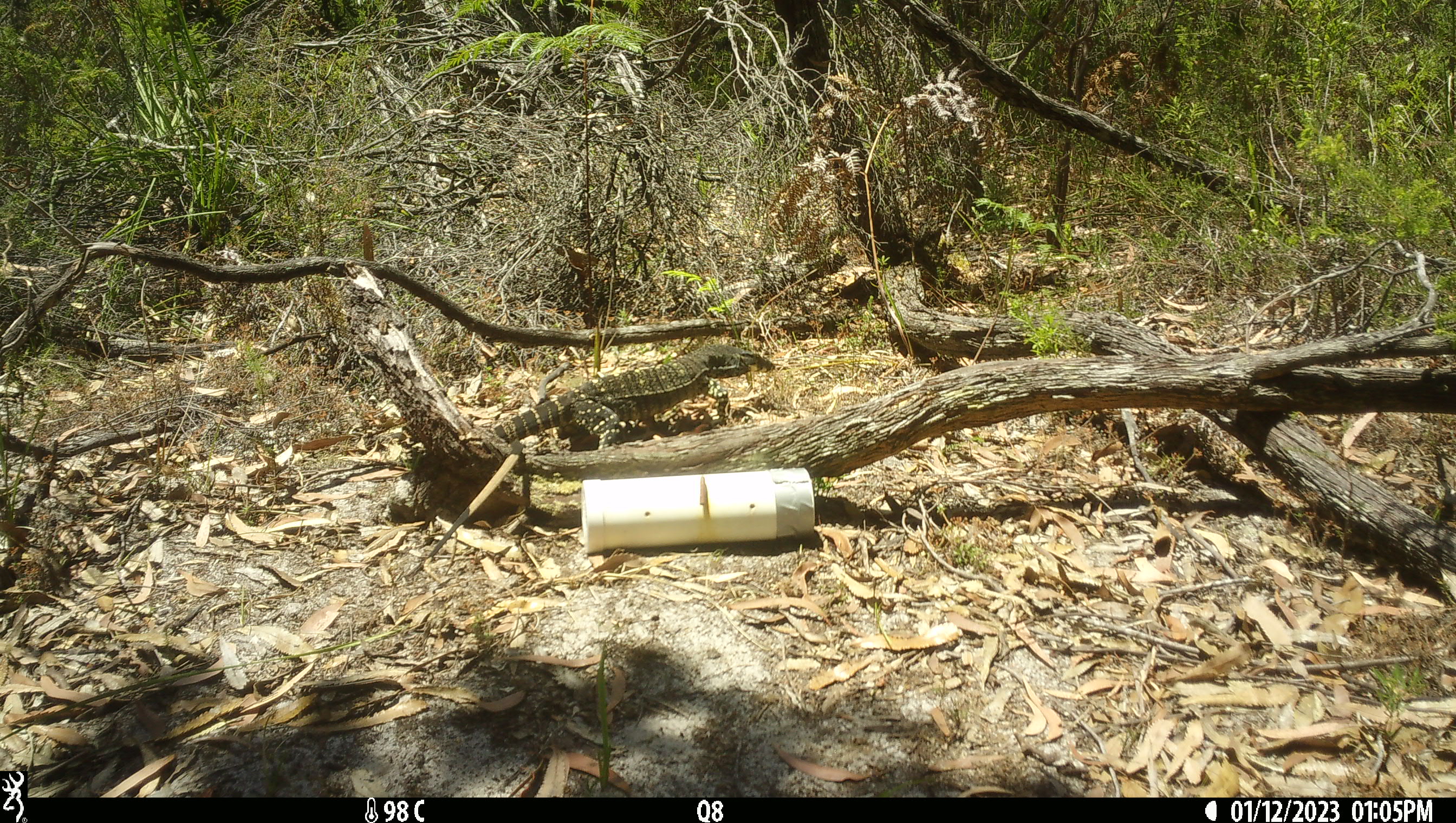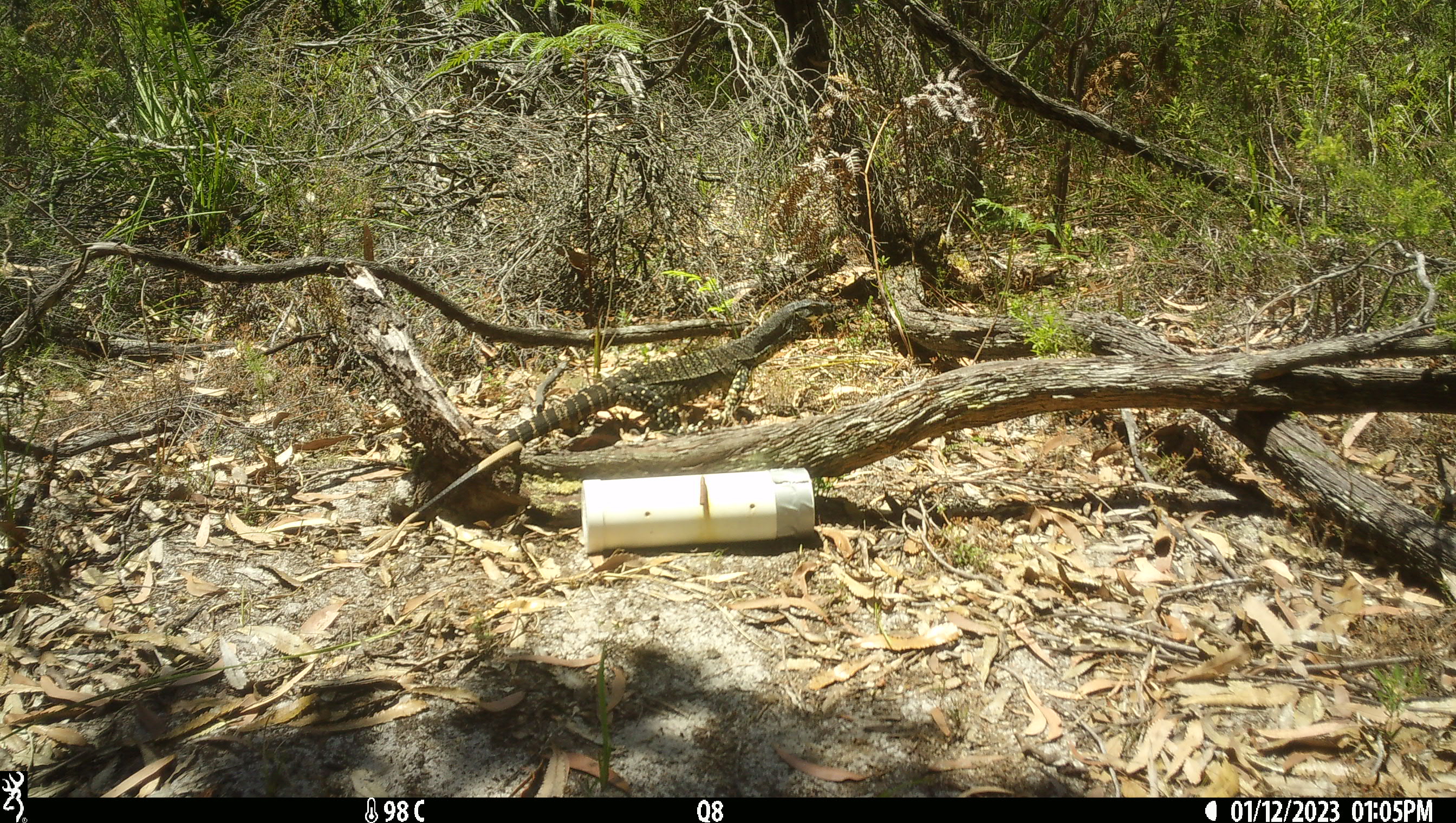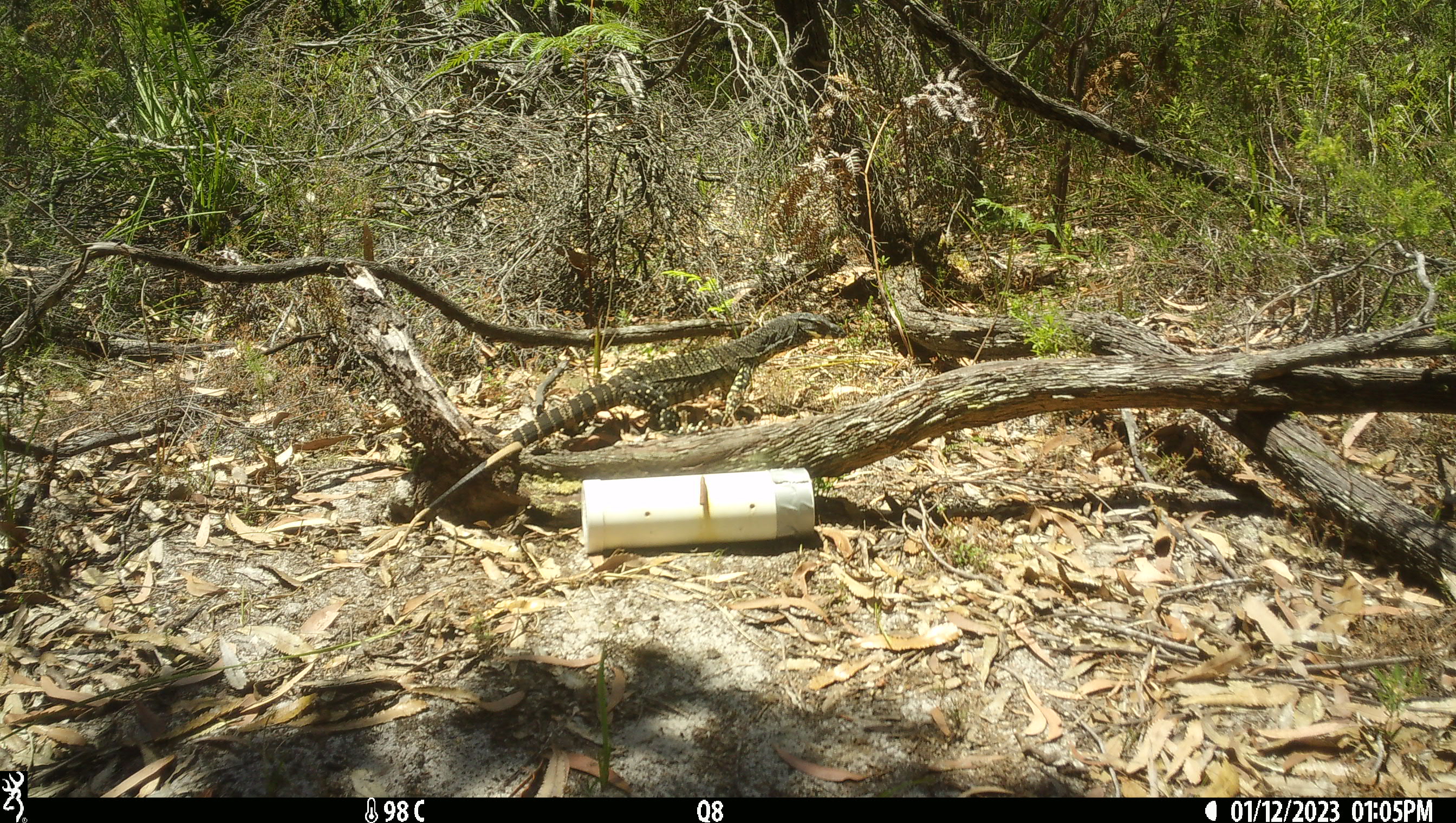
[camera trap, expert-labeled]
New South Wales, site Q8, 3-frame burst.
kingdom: Animalia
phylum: Chordata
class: Reptilia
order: Squamata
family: Varanidae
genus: Varanus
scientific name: Varanus varius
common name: lace monitor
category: goanna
Goanna (lace monitor) (Varanus varius).